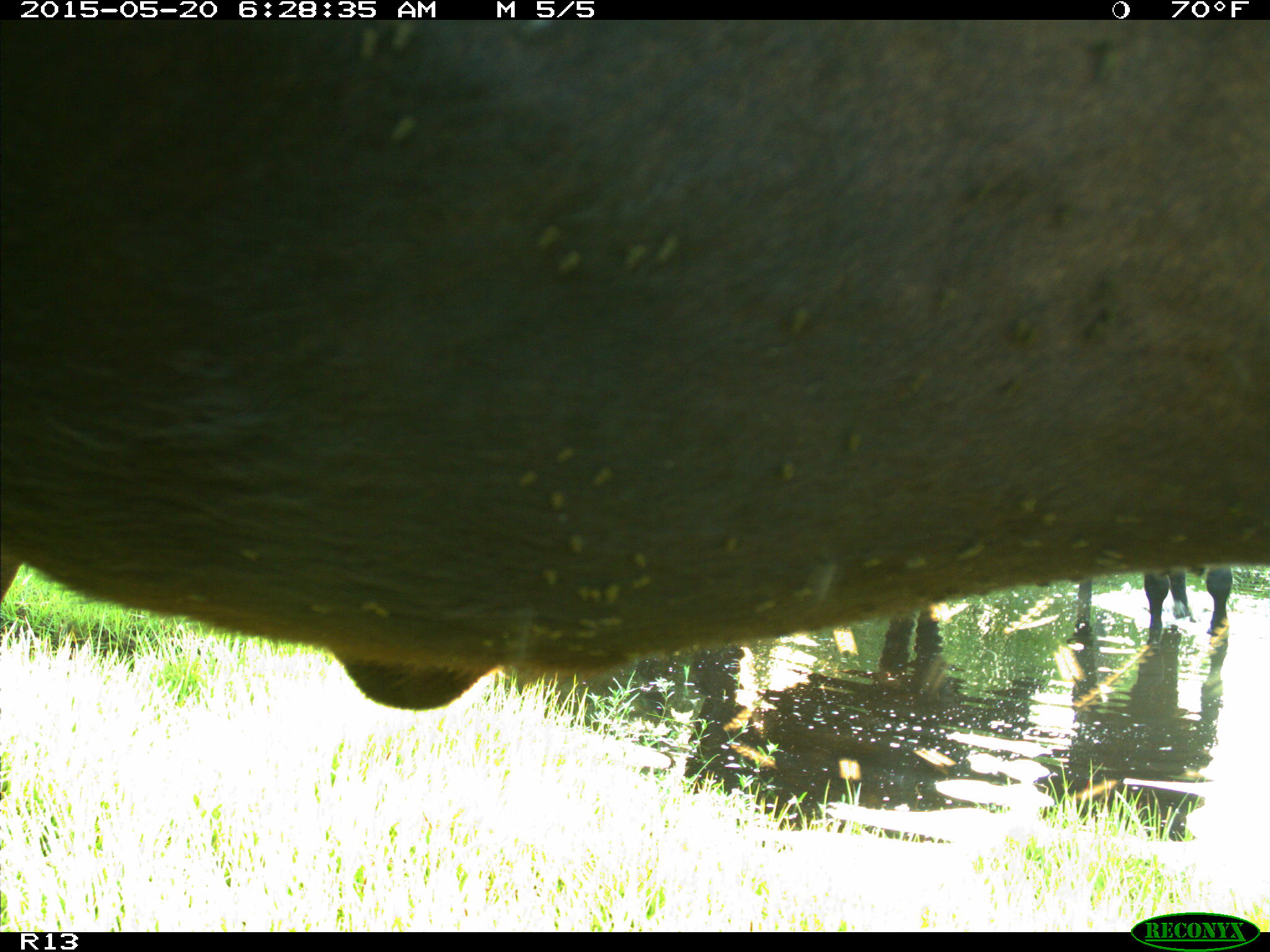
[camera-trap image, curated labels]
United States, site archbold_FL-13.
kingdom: Animalia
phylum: Chordata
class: Mammalia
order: Artiodactyla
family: Bovidae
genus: Bos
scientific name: Bos taurus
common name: domestic cow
Bos taurus (domestic cow).